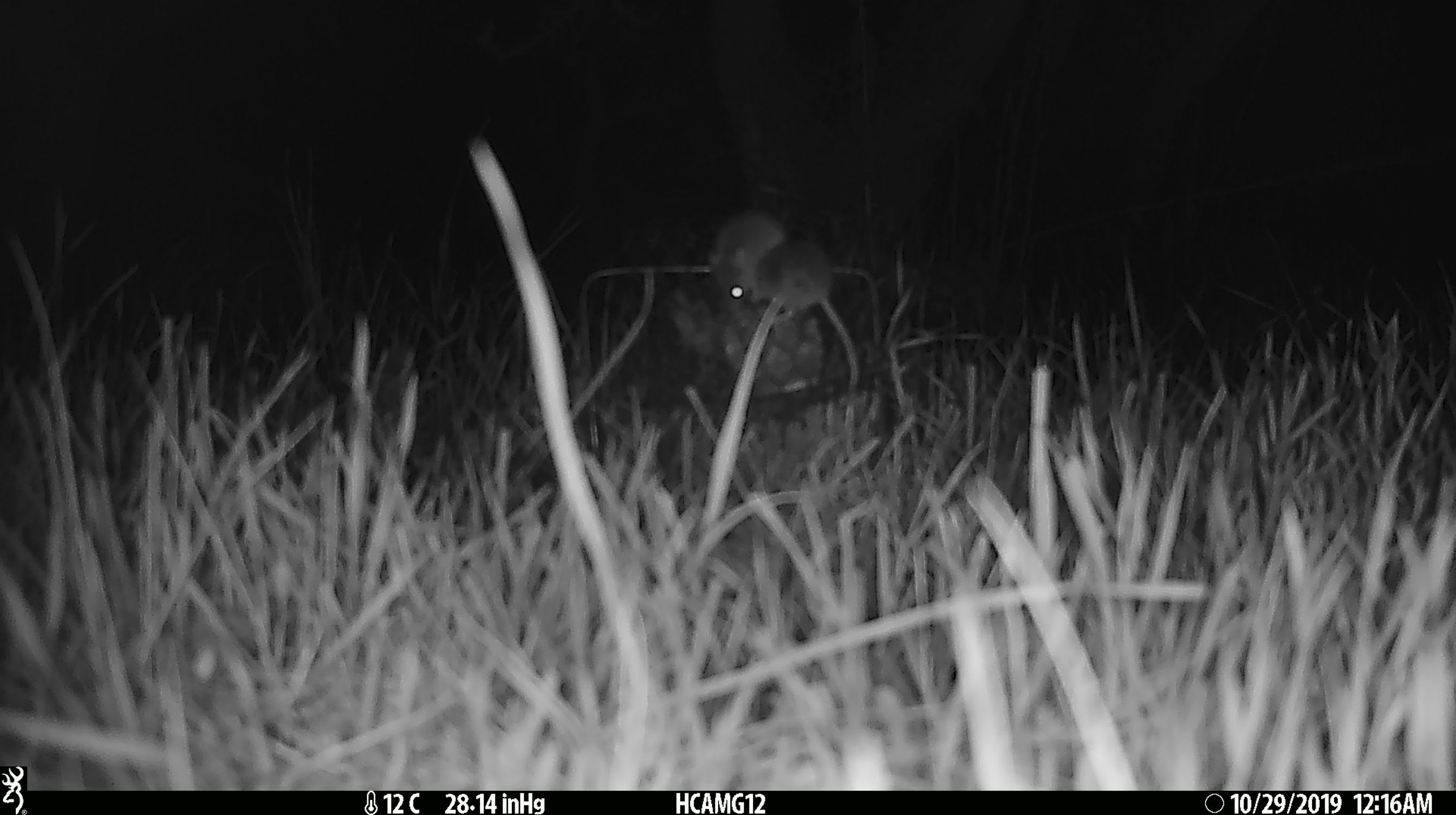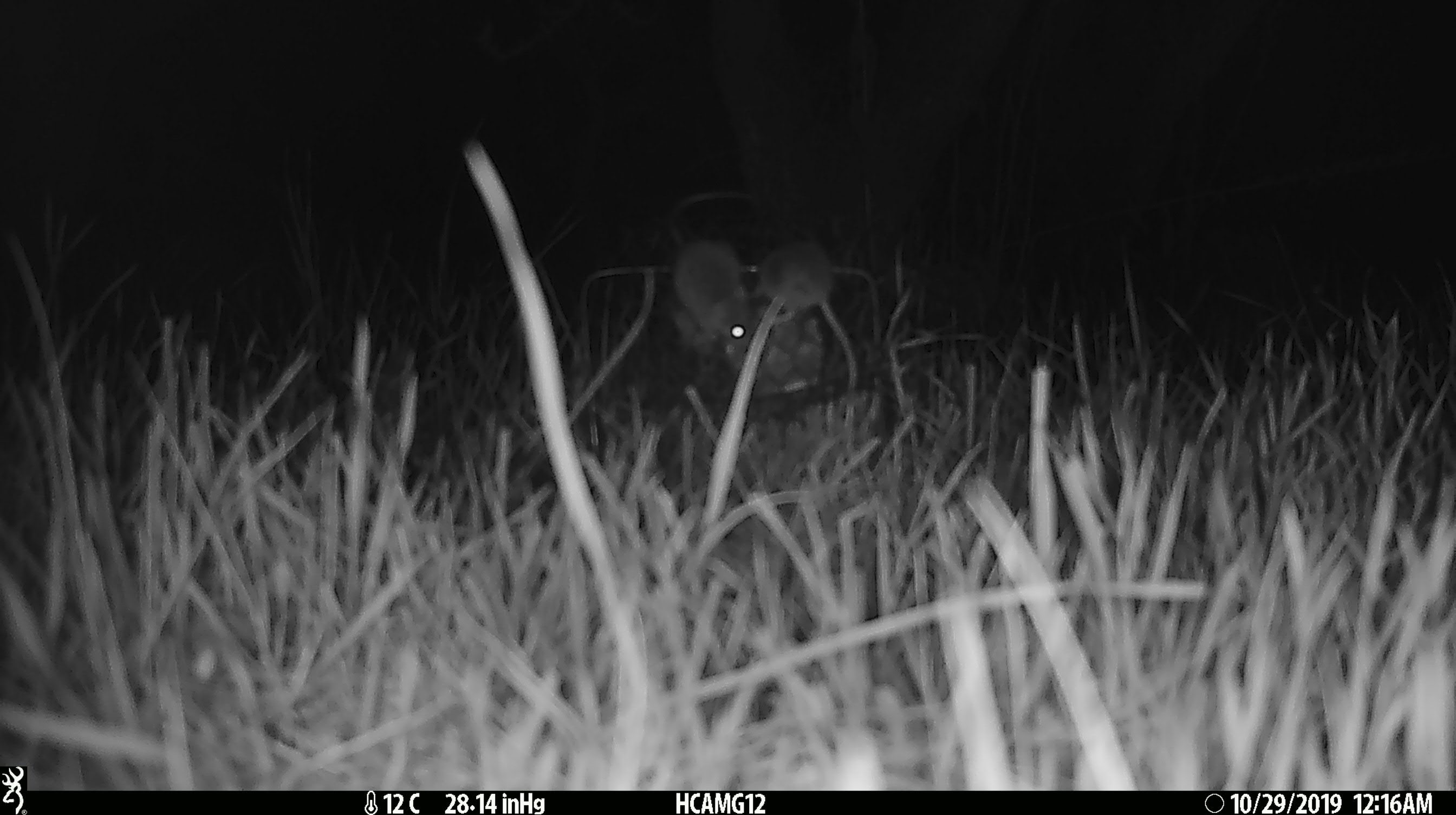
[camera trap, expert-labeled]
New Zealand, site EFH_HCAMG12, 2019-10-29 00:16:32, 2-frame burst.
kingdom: Animalia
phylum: Chordata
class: Mammalia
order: Rodentia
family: Muridae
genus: Mus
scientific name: Mus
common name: mouse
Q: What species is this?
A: Mouse (Mus).